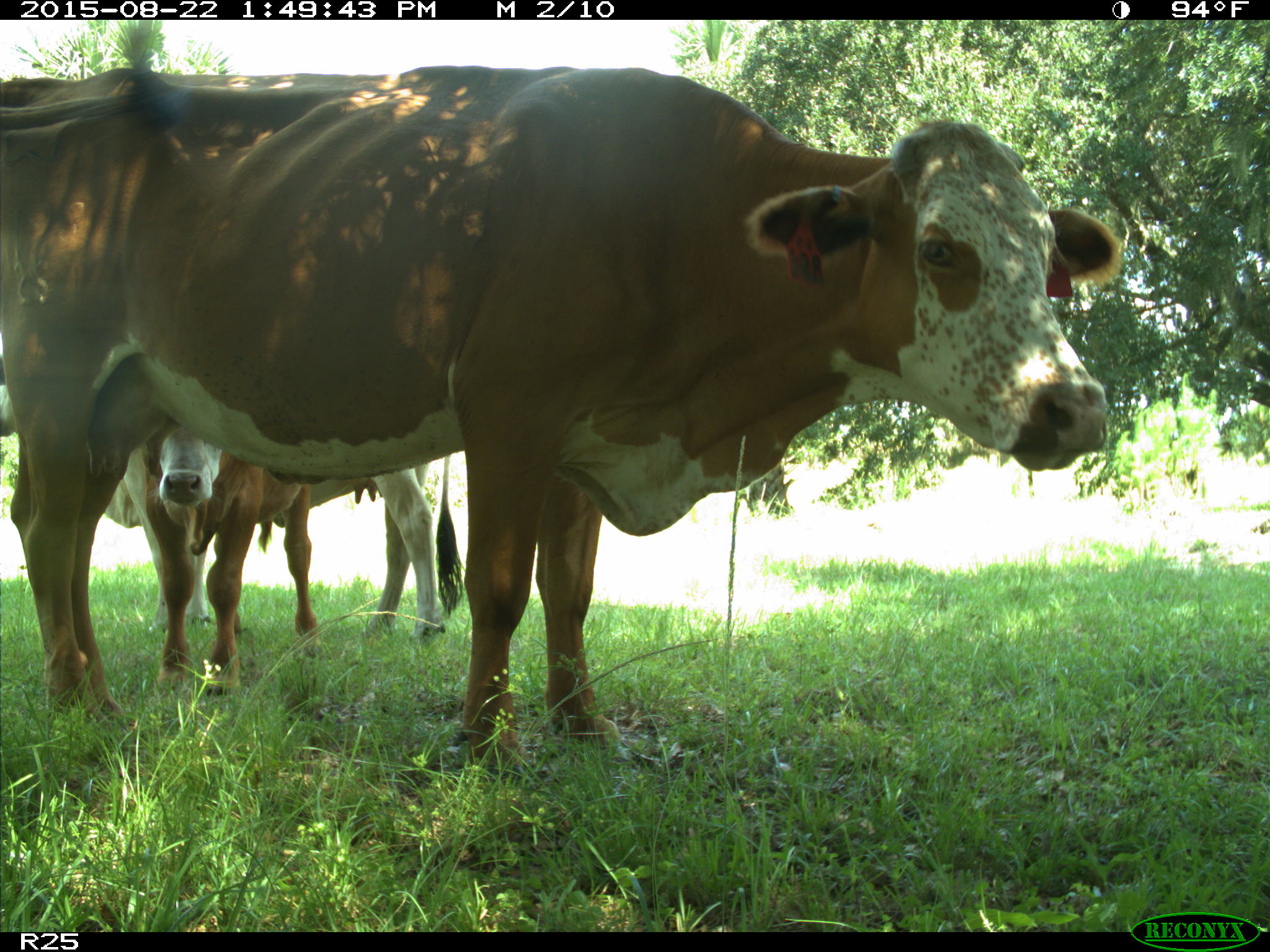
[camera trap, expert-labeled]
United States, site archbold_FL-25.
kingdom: Animalia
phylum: Chordata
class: Mammalia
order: Artiodactyla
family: Bovidae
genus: Bos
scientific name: Bos taurus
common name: domestic cow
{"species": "Bos taurus (domestic cow)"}